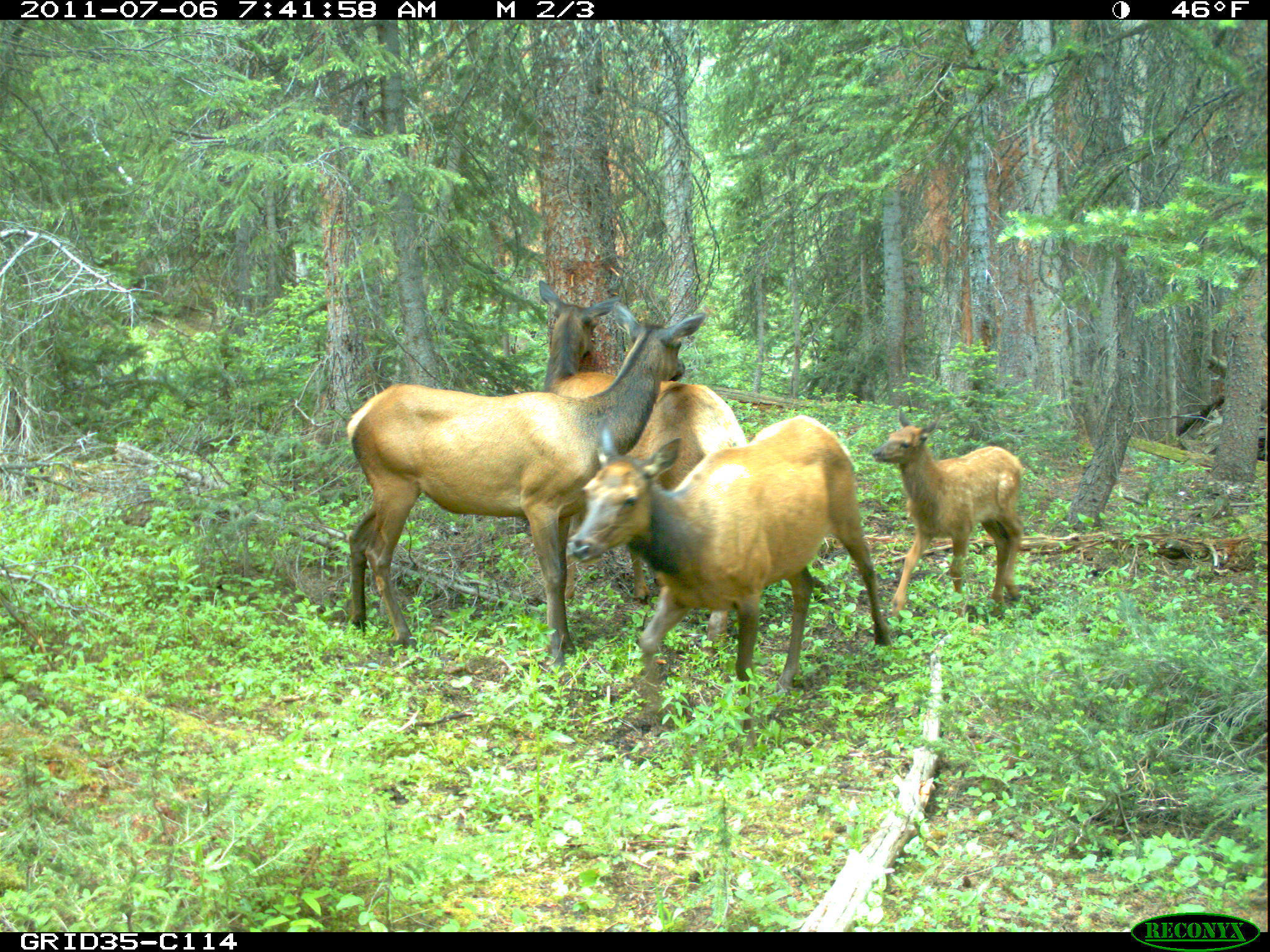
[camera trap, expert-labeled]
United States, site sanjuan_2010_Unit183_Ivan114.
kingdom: Animalia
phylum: Chordata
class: Mammalia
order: Artiodactyla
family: Cervidae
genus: Cervus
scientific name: Cervus elaphus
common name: red deer